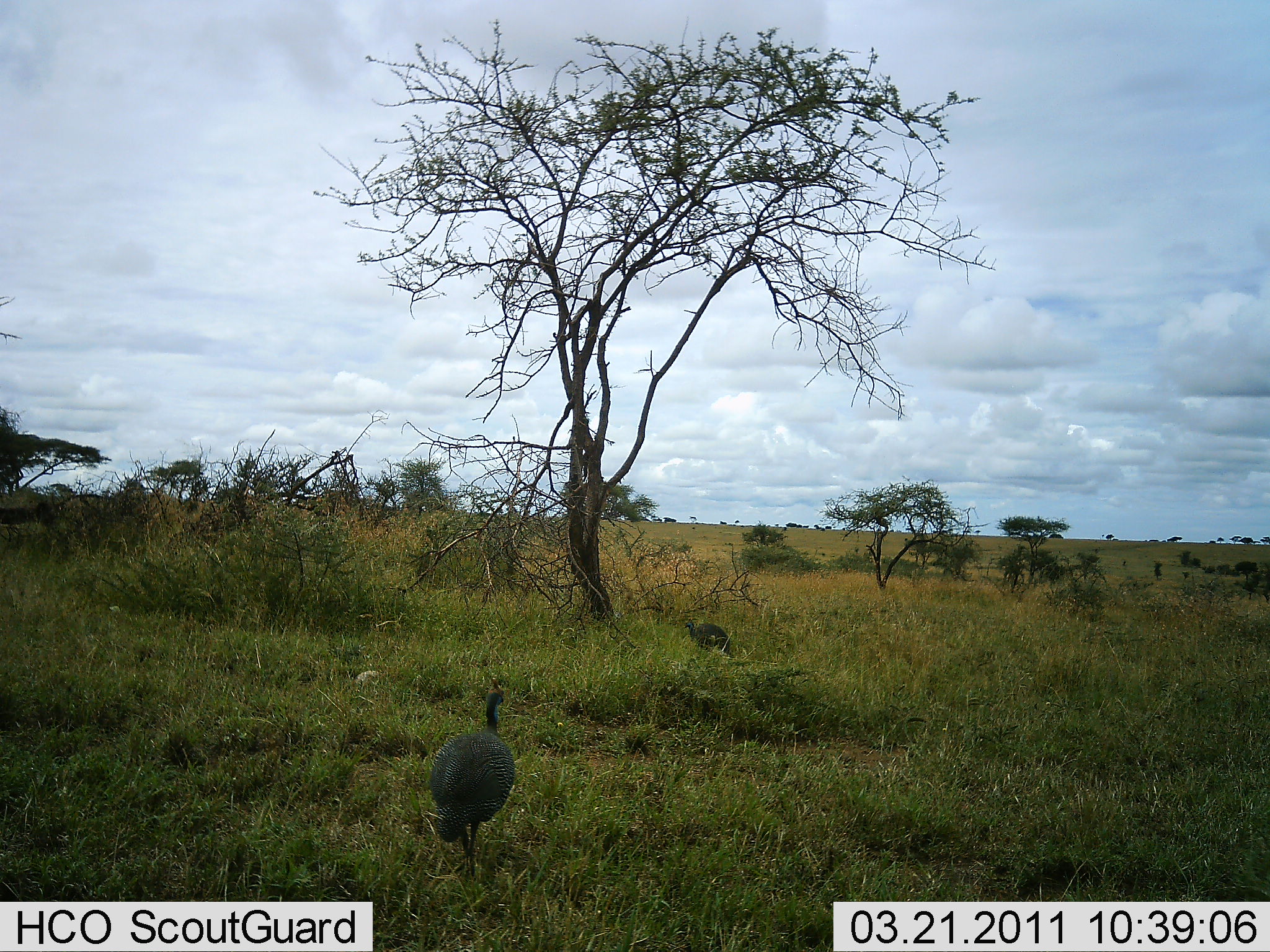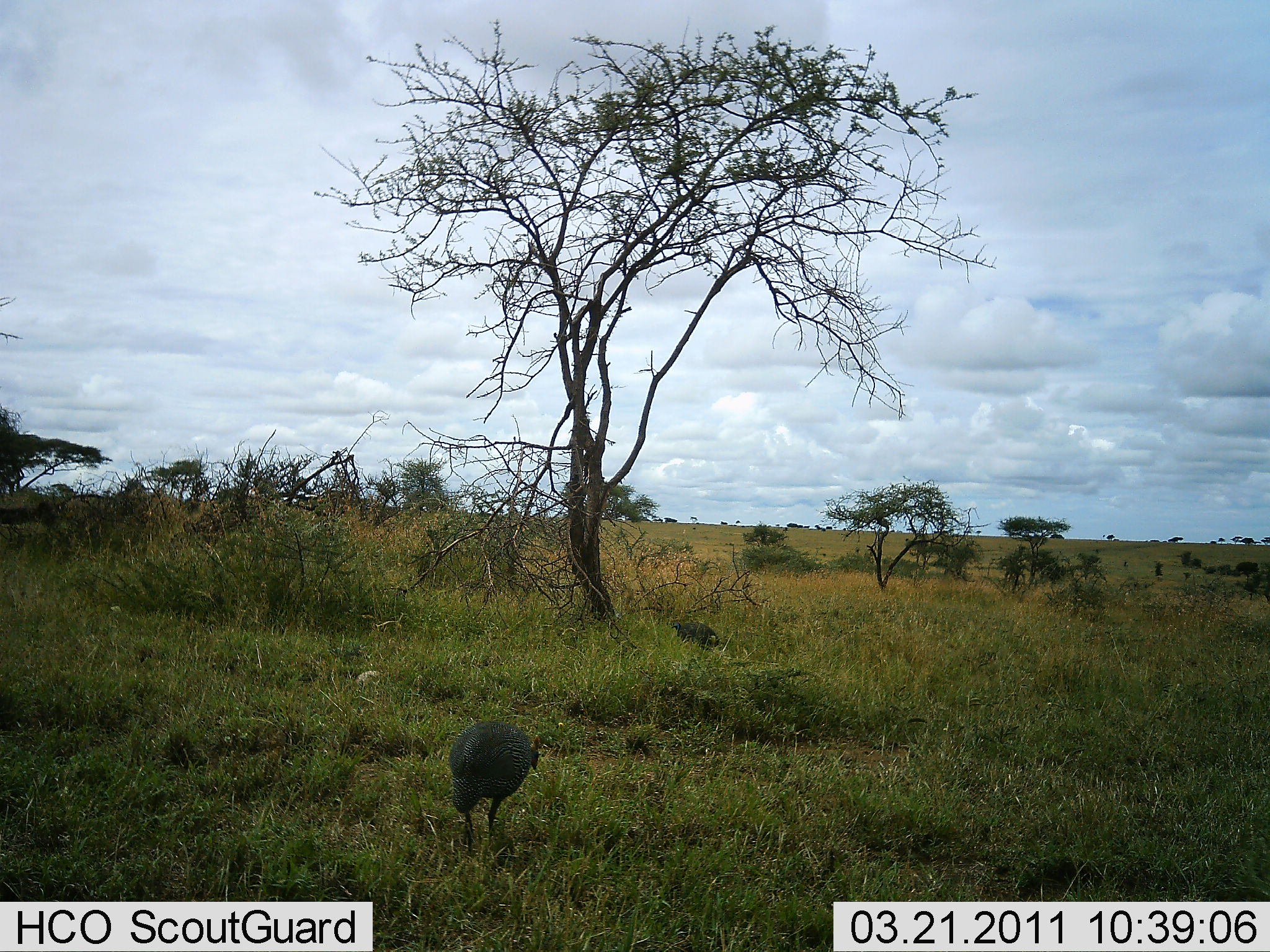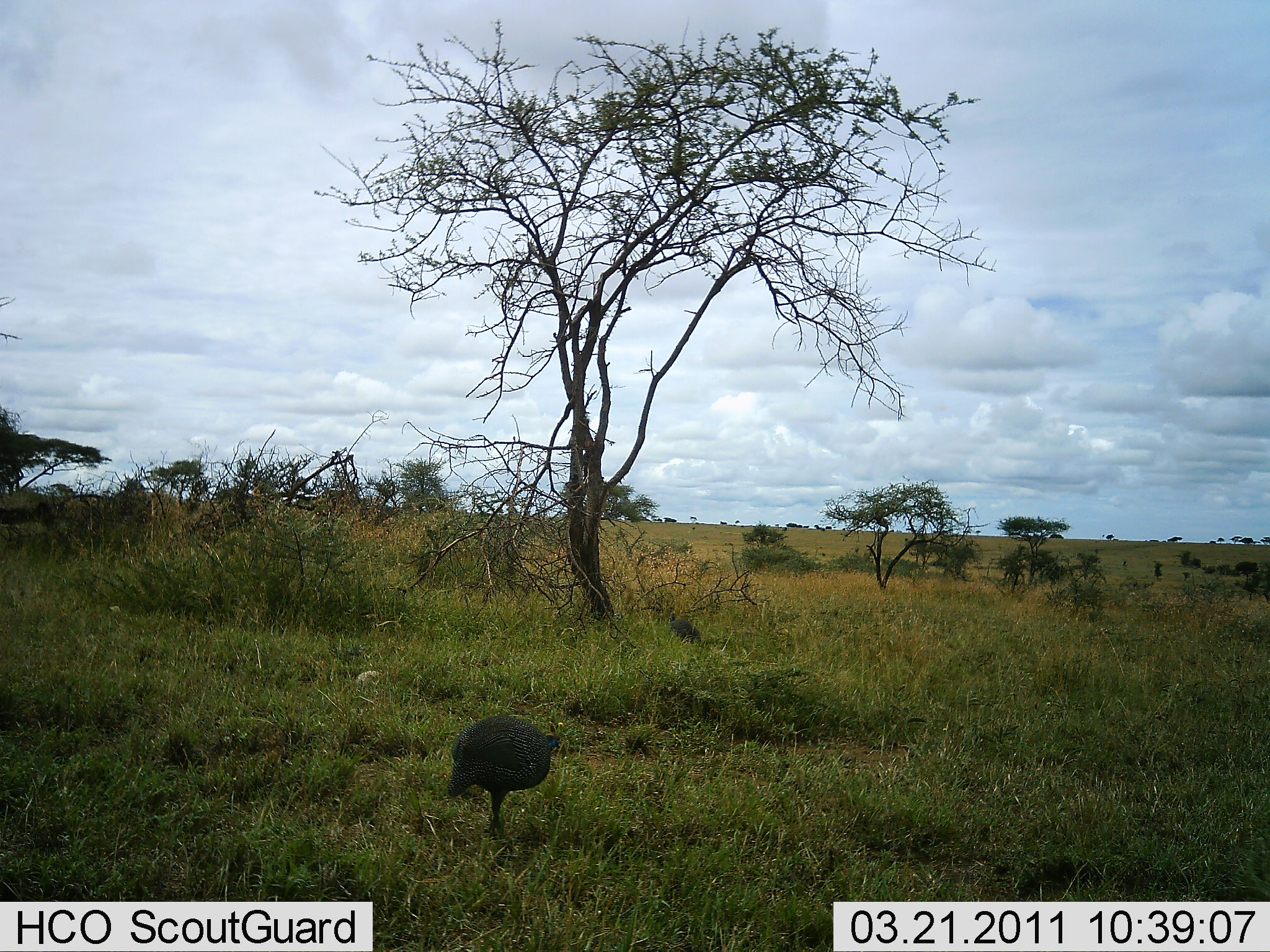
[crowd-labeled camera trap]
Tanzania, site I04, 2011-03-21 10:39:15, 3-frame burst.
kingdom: Animalia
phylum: Chordata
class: Aves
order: Galliformes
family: Numididae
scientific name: Numididae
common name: guinea fowl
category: guineafowl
Guineafowl (guinea fowl) (Numididae), count 2. Behavior (volunteer vote fractions): standing 23%, resting 0%, moving 62%, interacting 0%. Young present (vote fraction): 0%. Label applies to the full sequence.